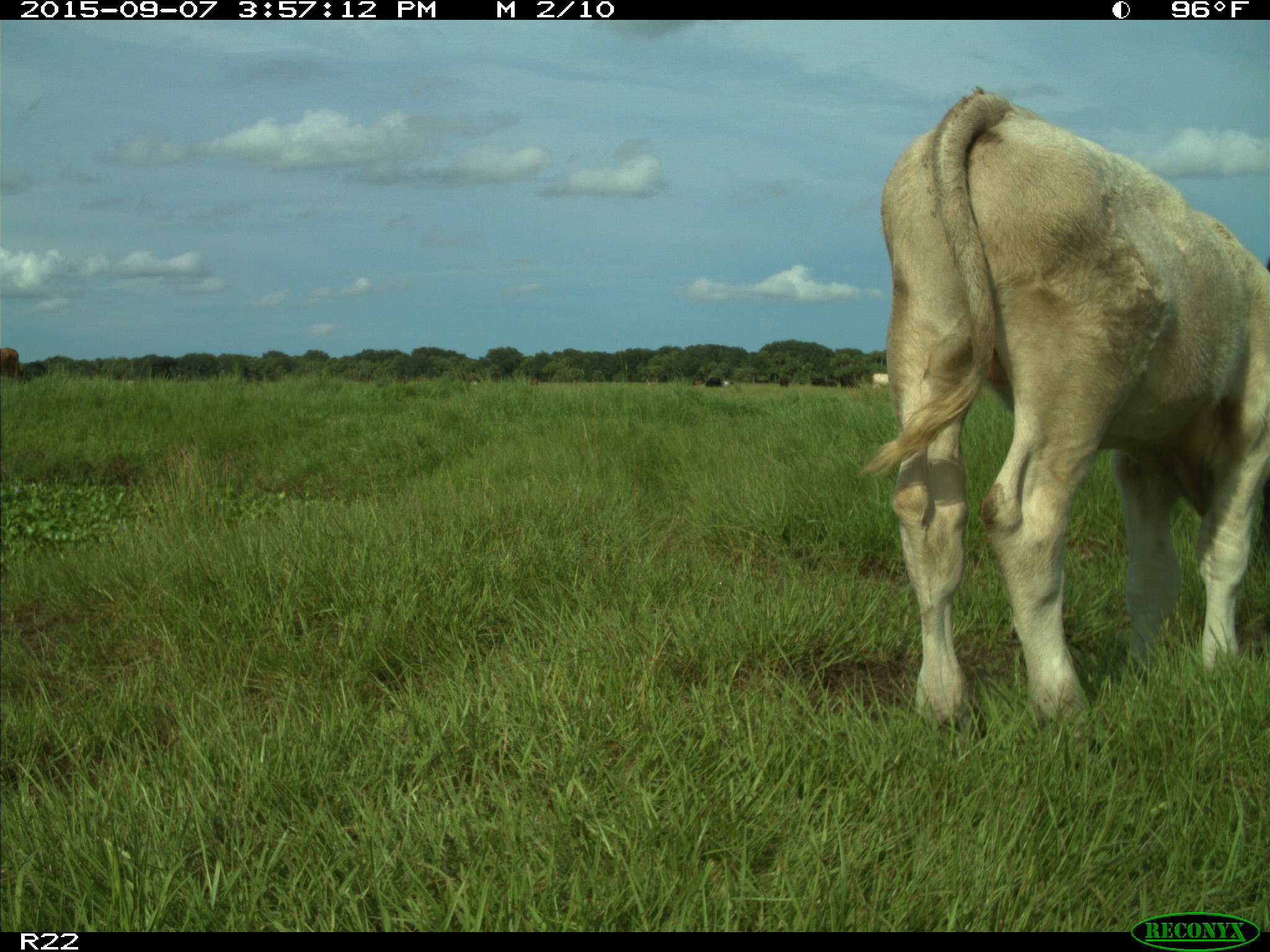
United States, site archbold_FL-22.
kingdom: Animalia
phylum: Chordata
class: Mammalia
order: Artiodactyla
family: Bovidae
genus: Bos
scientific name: Bos taurus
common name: domestic cow